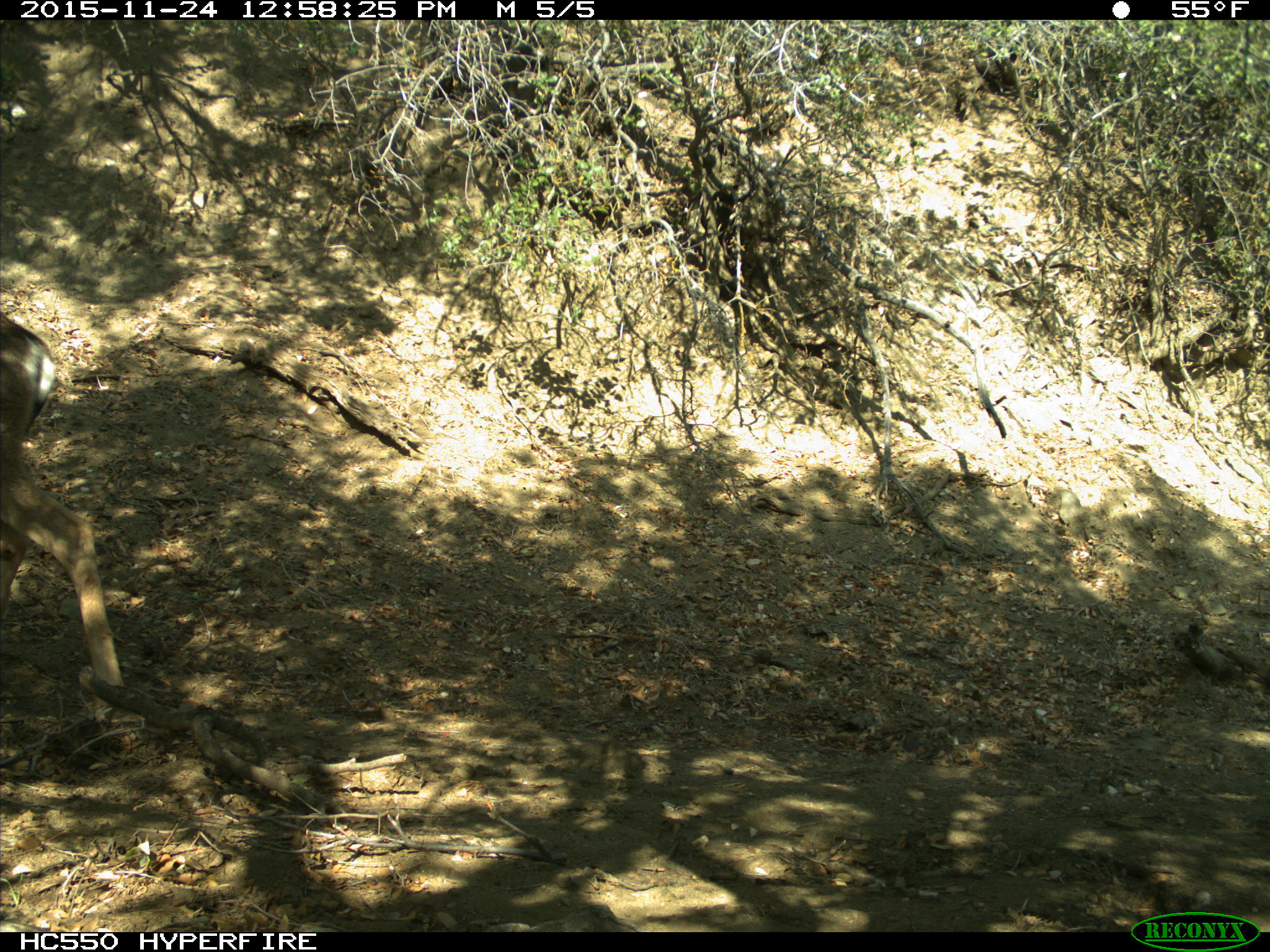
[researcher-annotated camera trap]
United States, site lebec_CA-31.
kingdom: Animalia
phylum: Chordata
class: Mammalia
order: Artiodactyla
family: Cervidae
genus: Odocoileus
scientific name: Odocoileus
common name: deer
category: unidentified deer